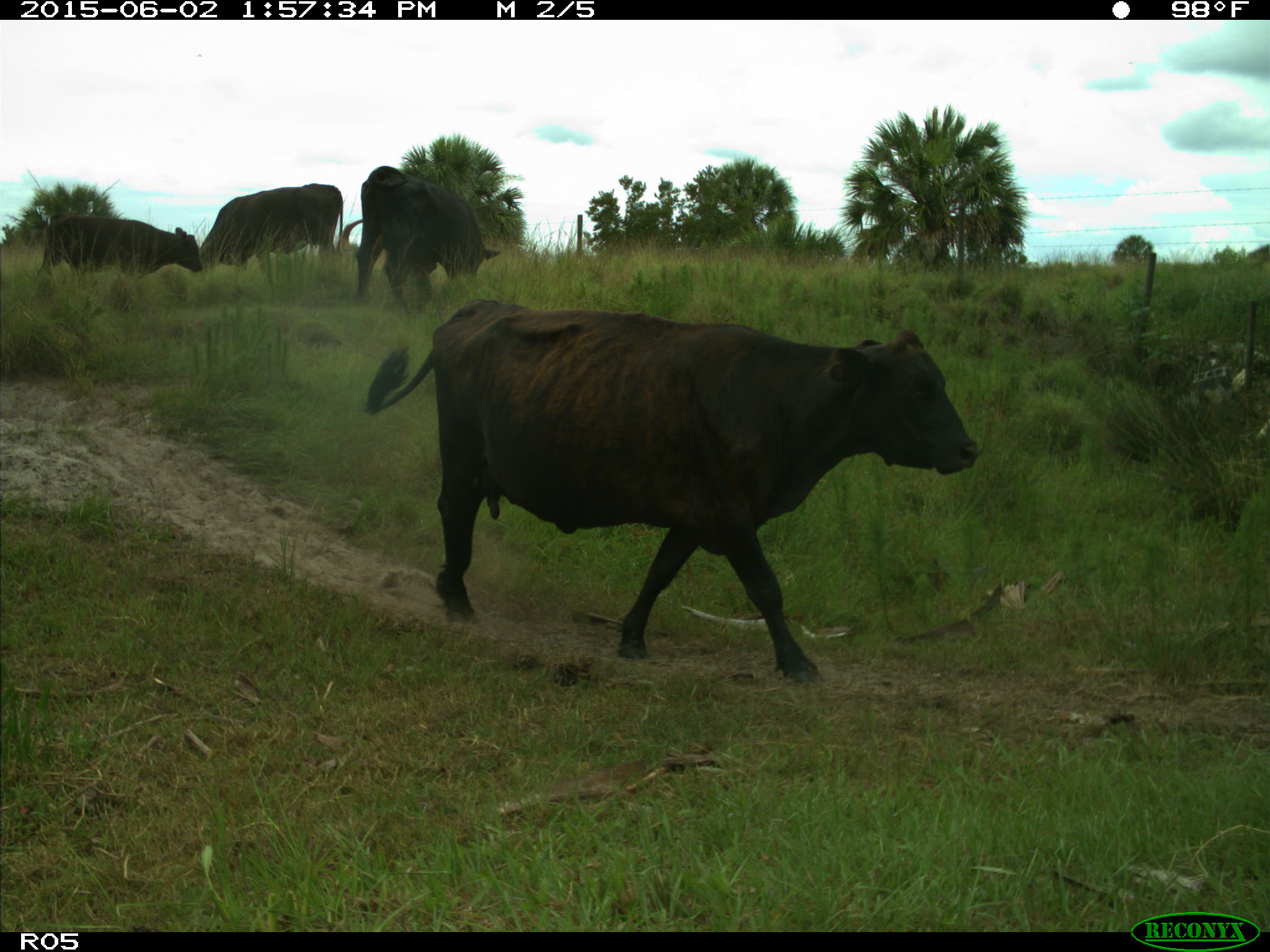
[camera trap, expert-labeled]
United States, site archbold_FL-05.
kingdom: Animalia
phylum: Chordata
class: Mammalia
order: Artiodactyla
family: Bovidae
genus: Bos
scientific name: Bos taurus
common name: domestic cow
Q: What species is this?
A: Bos taurus (domestic cow).